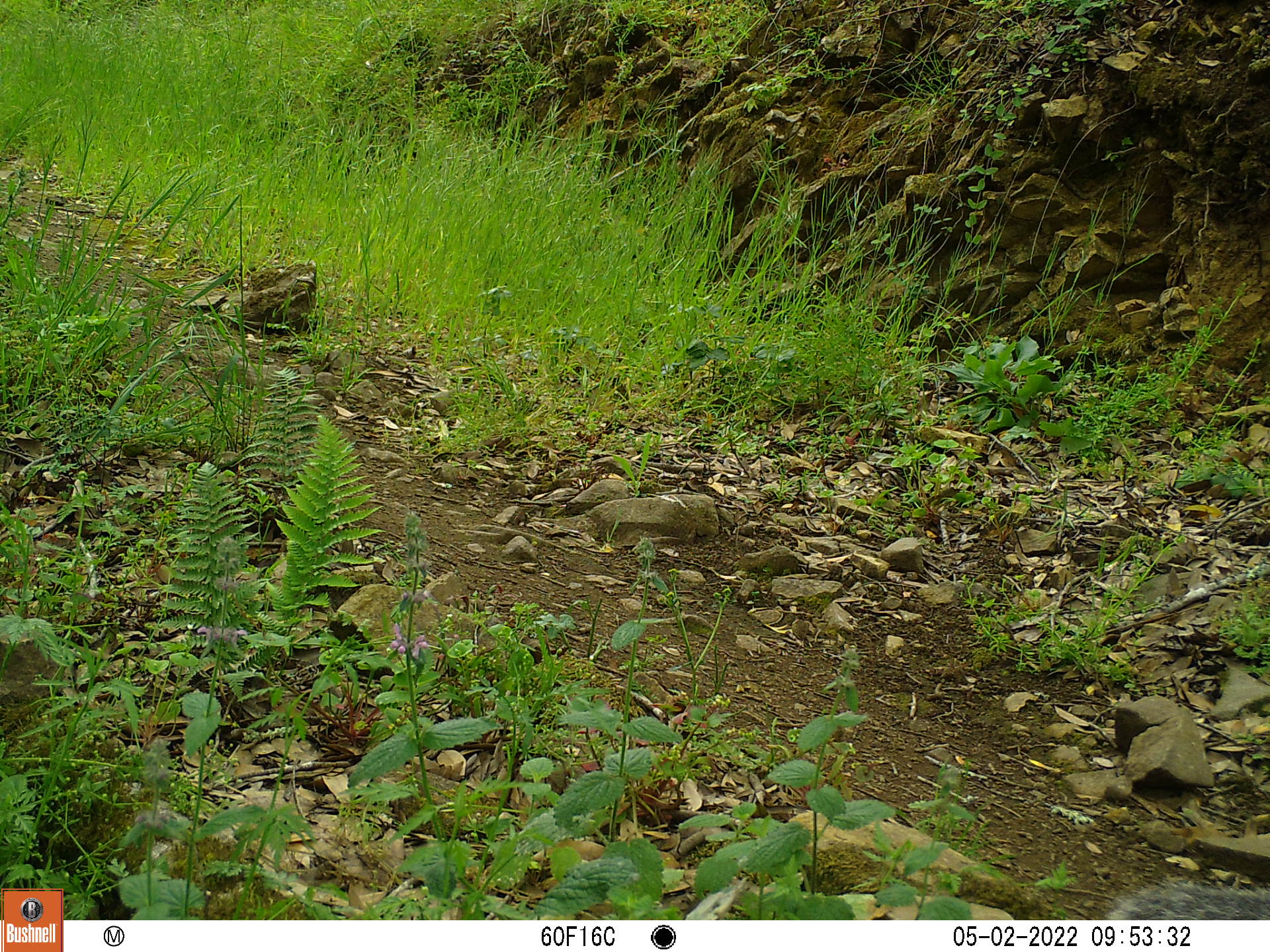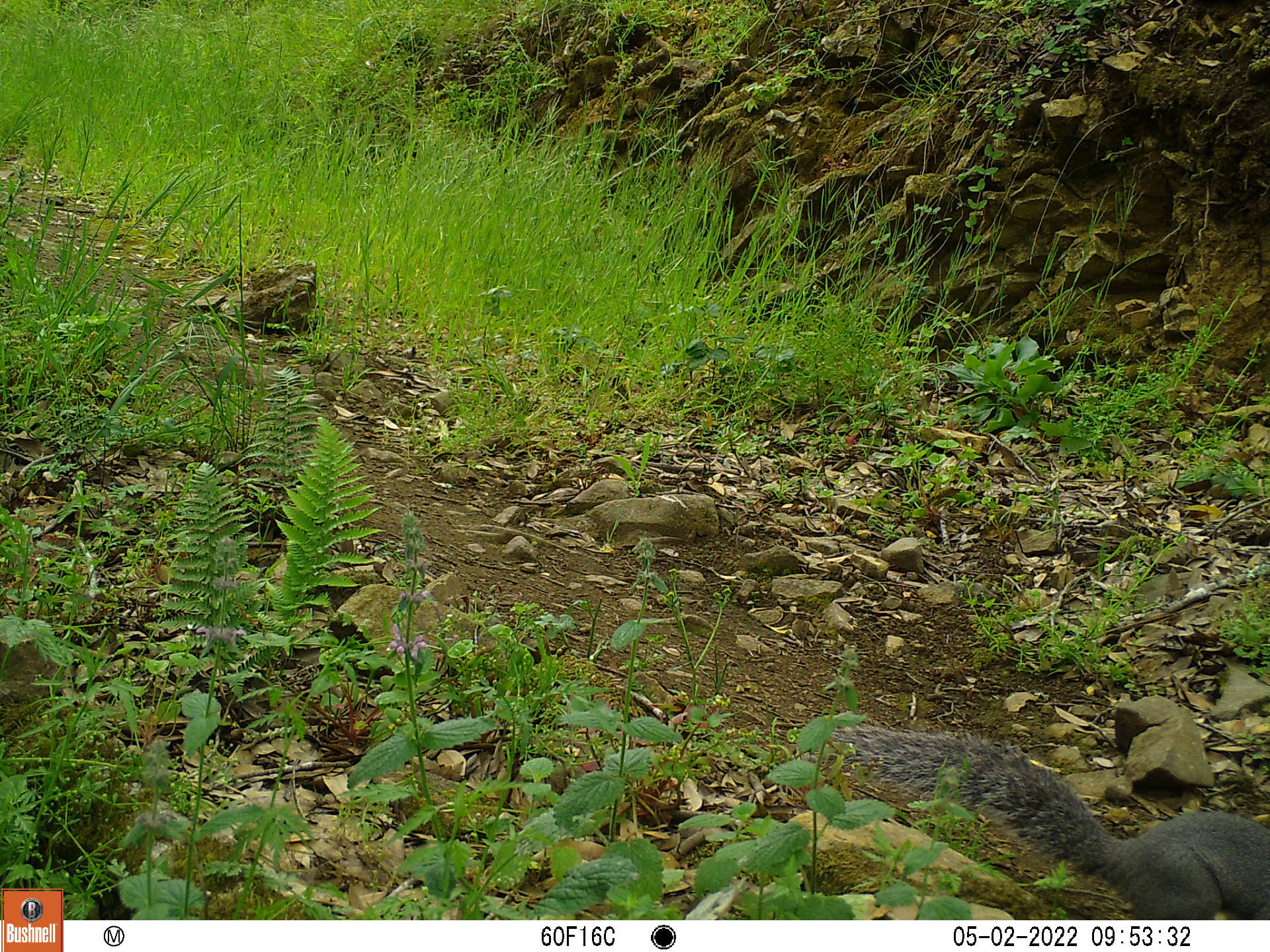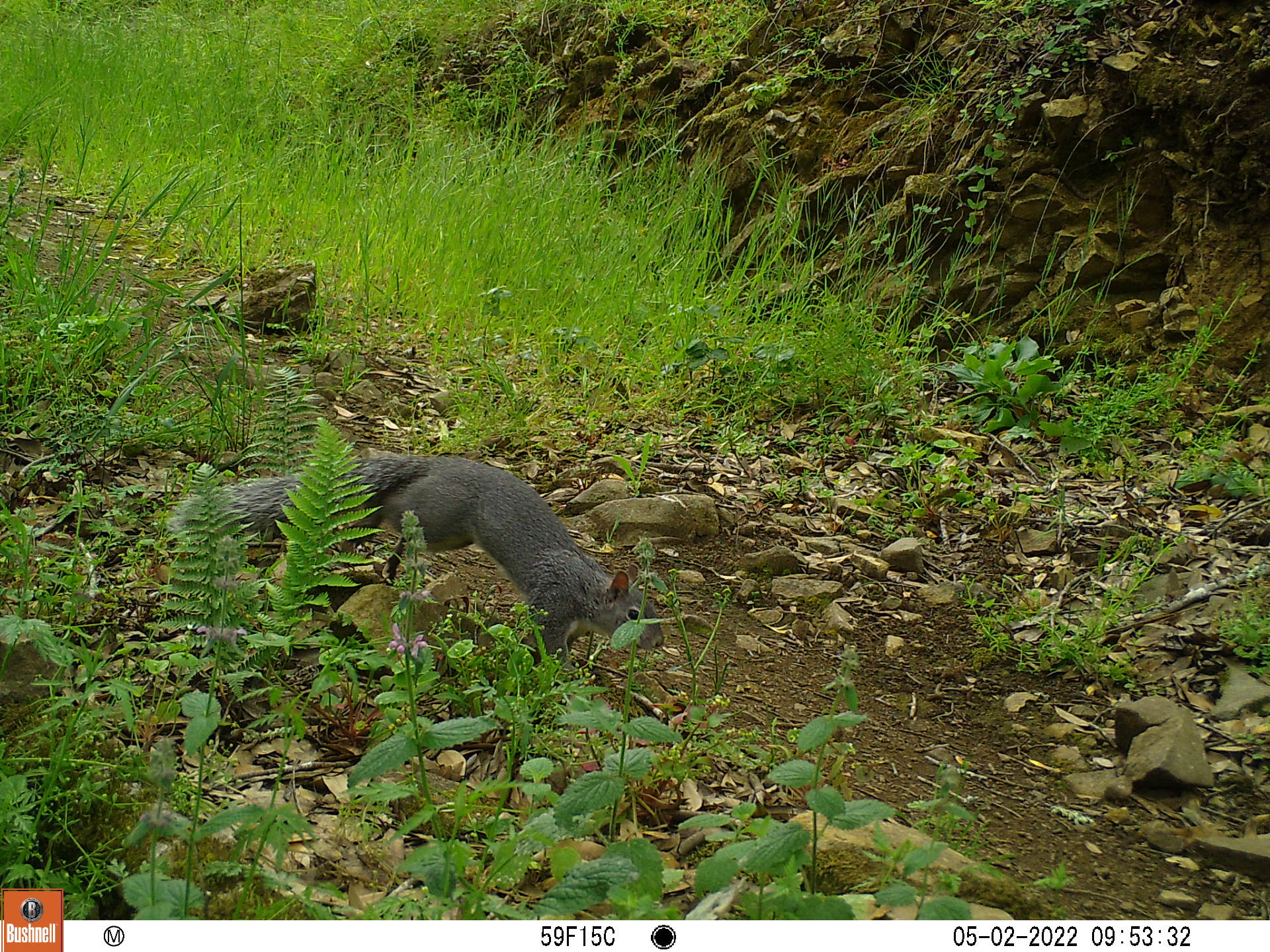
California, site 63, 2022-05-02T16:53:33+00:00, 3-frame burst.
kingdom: Animalia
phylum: Chordata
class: Mammalia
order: Rodentia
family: Sciuridae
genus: Sciurus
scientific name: Sciurus griseus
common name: western gray squirrel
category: western grey squirrel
Western grey squirrel (western gray squirrel) (Sciurus griseus).